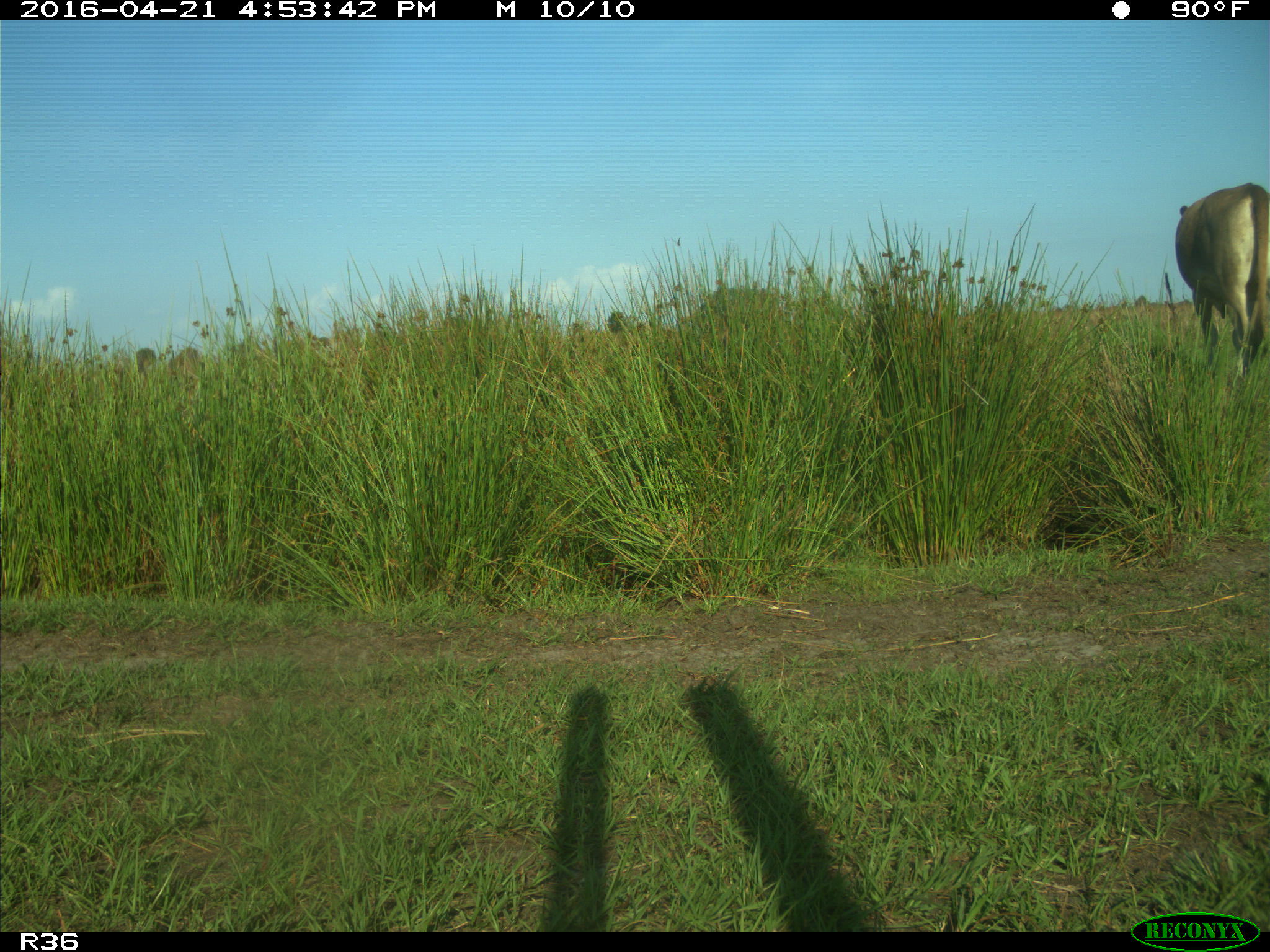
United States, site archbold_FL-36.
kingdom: Animalia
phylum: Chordata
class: Mammalia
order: Artiodactyla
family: Bovidae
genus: Bos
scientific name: Bos taurus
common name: domestic cow